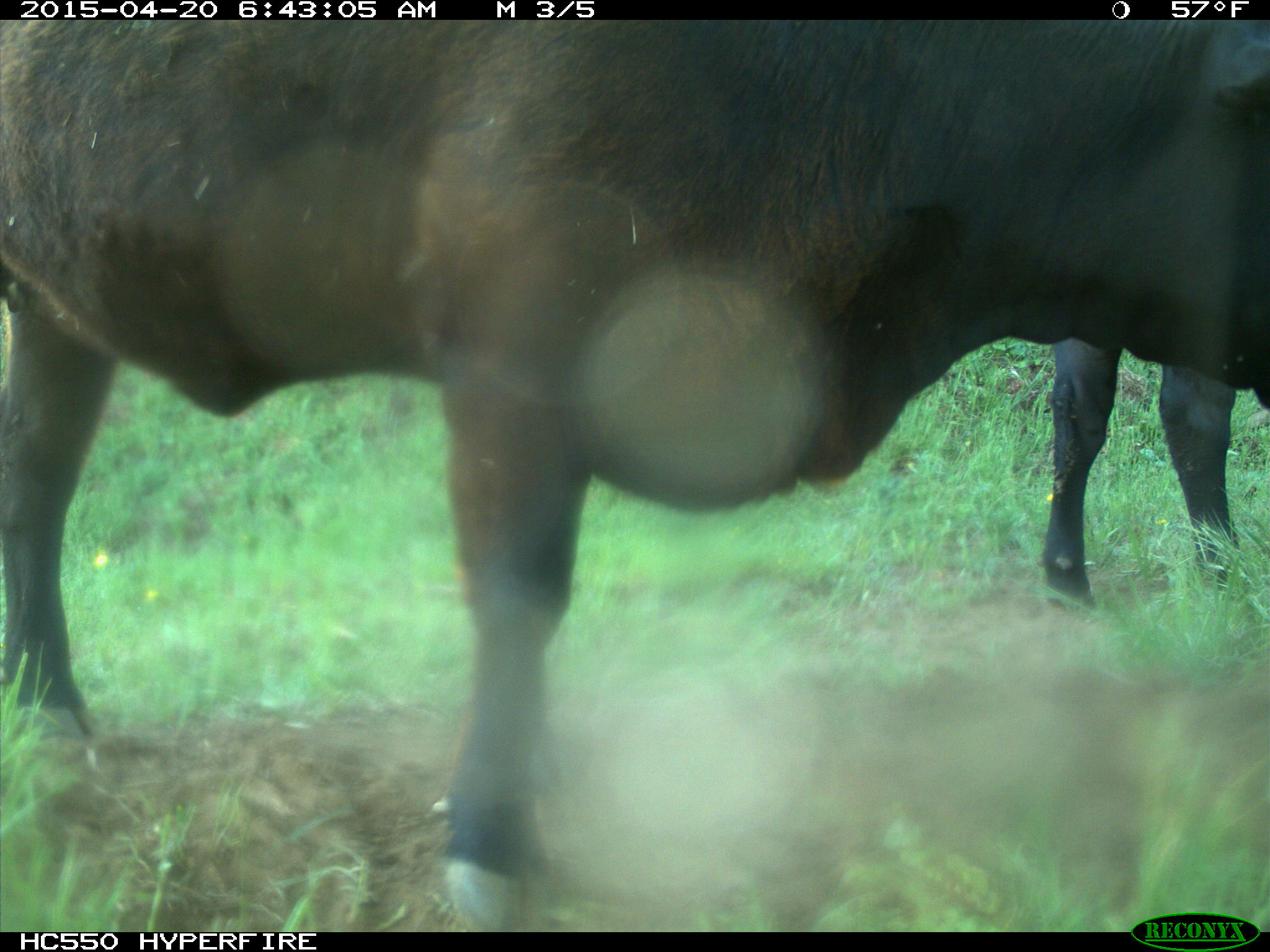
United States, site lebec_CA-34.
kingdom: Animalia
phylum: Chordata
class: Mammalia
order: Artiodactyla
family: Bovidae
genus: Bos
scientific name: Bos taurus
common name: domestic cow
Bos taurus (domestic cow).